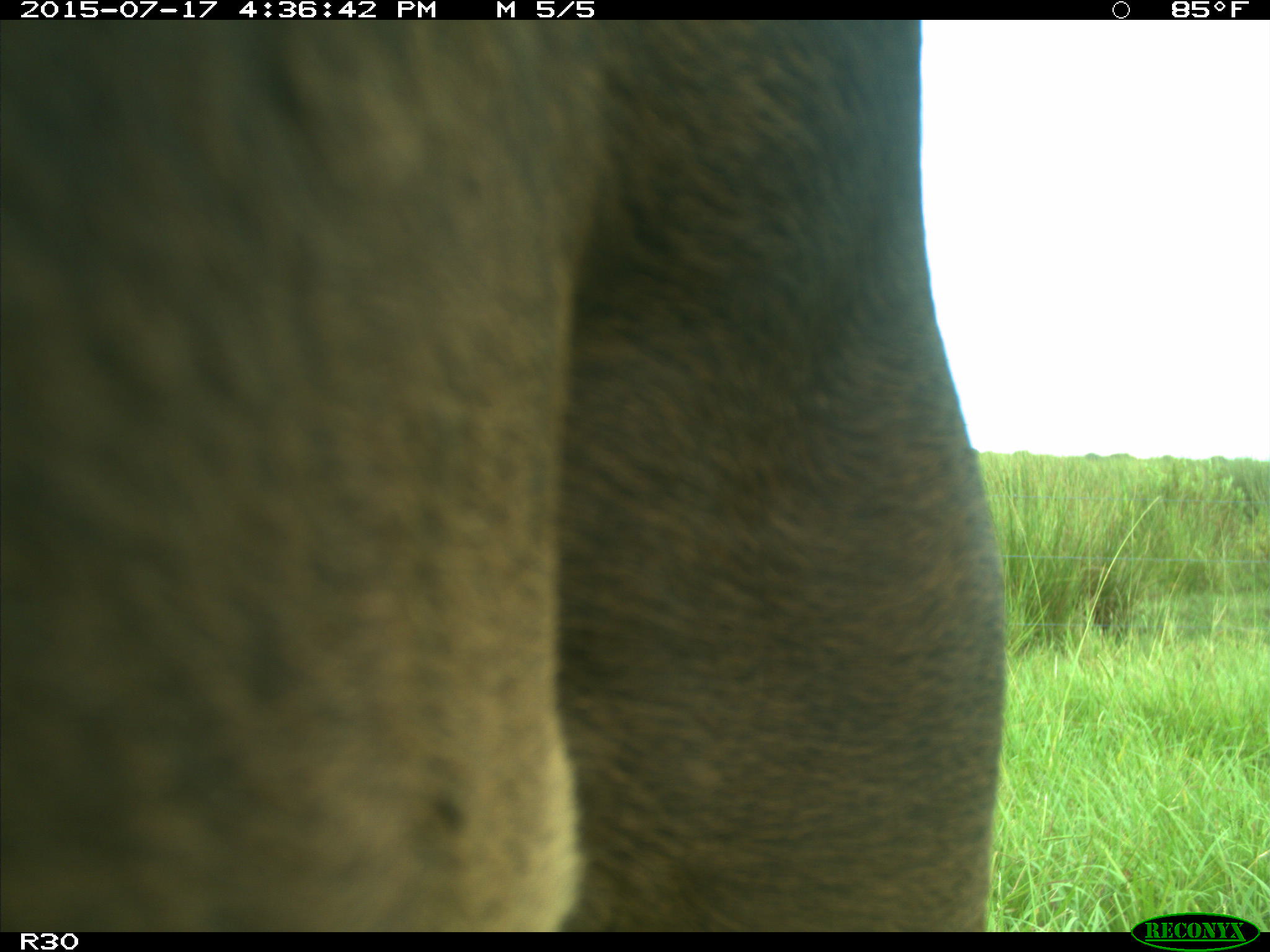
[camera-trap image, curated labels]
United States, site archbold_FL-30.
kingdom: Animalia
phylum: Chordata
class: Mammalia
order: Artiodactyla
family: Bovidae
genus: Bos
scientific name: Bos taurus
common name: domestic cow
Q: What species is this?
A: Bos taurus (domestic cow).